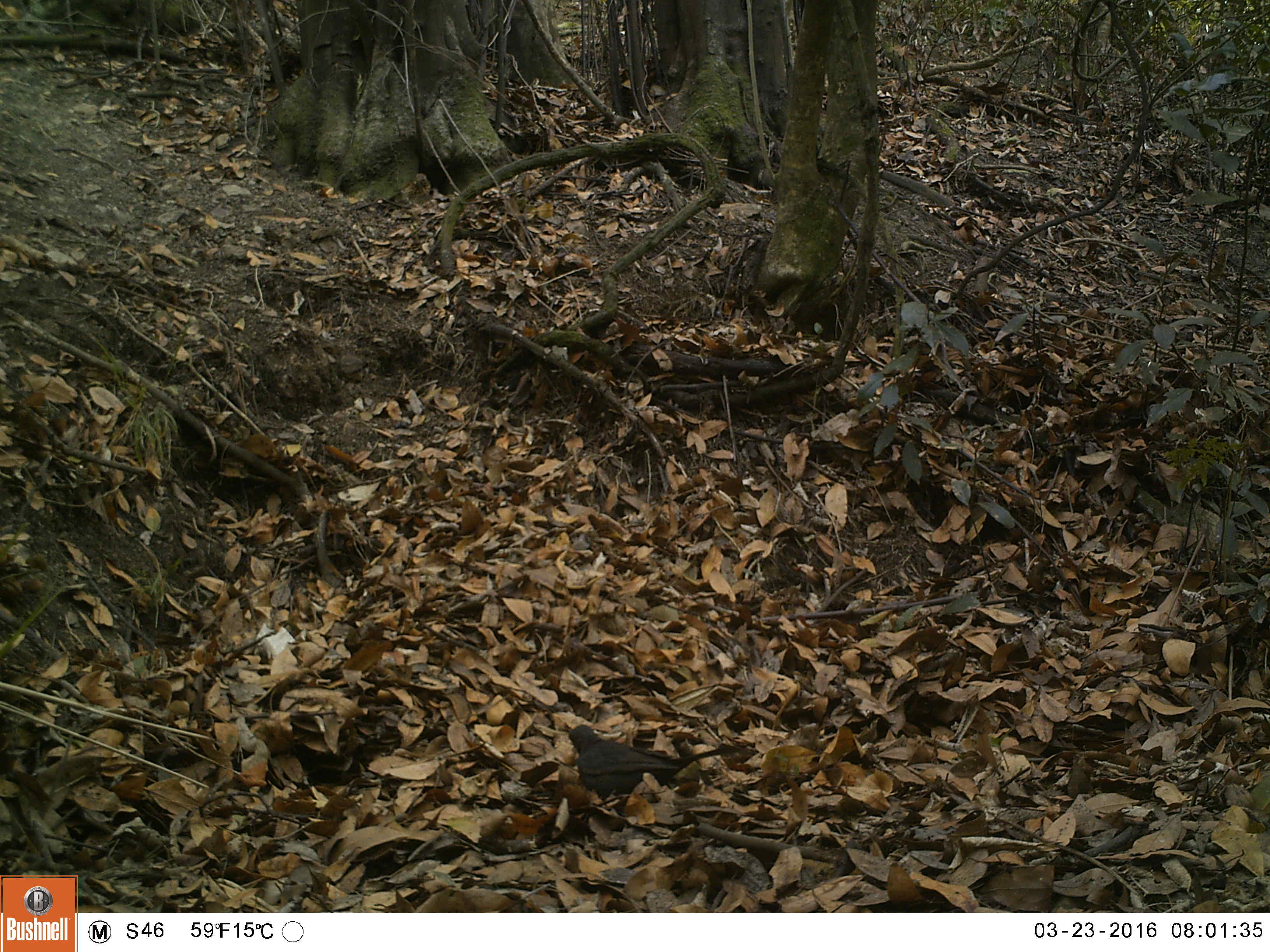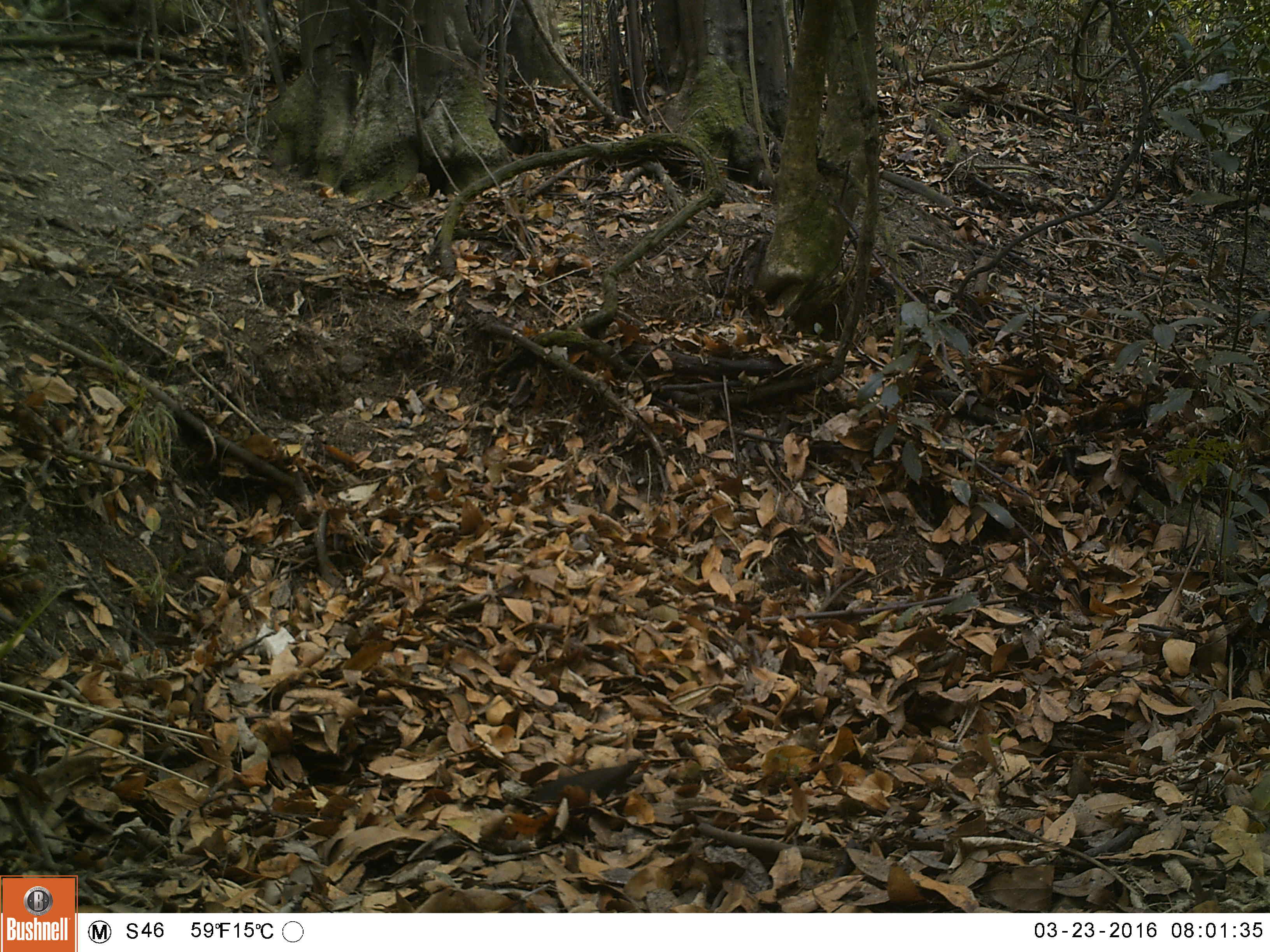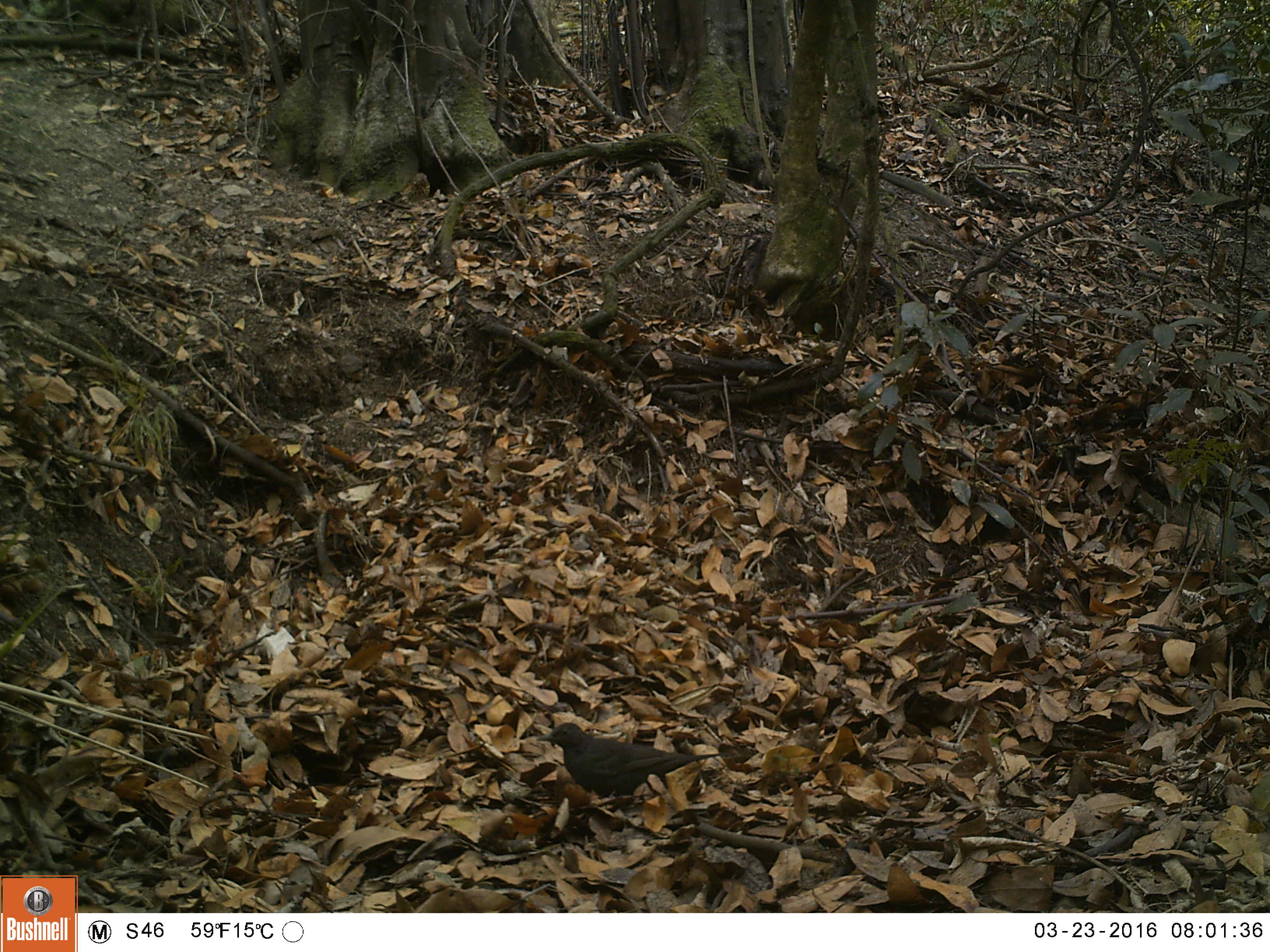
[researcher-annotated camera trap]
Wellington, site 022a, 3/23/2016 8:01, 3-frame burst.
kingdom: Animalia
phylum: Chordata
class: Aves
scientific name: Aves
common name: bird